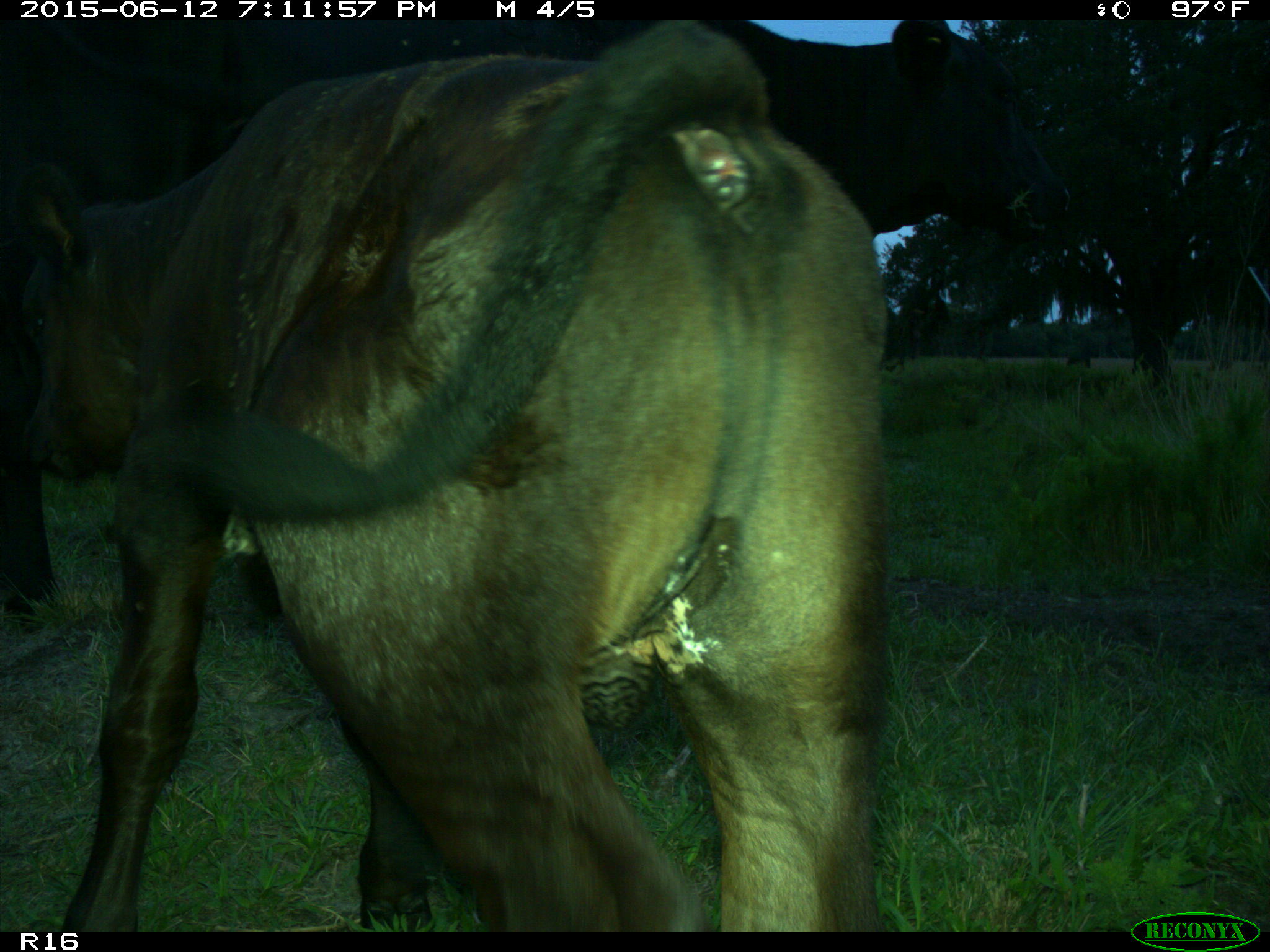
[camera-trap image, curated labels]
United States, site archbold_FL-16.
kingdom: Animalia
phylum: Chordata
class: Mammalia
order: Artiodactyla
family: Bovidae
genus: Bos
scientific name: Bos taurus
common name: domestic cow